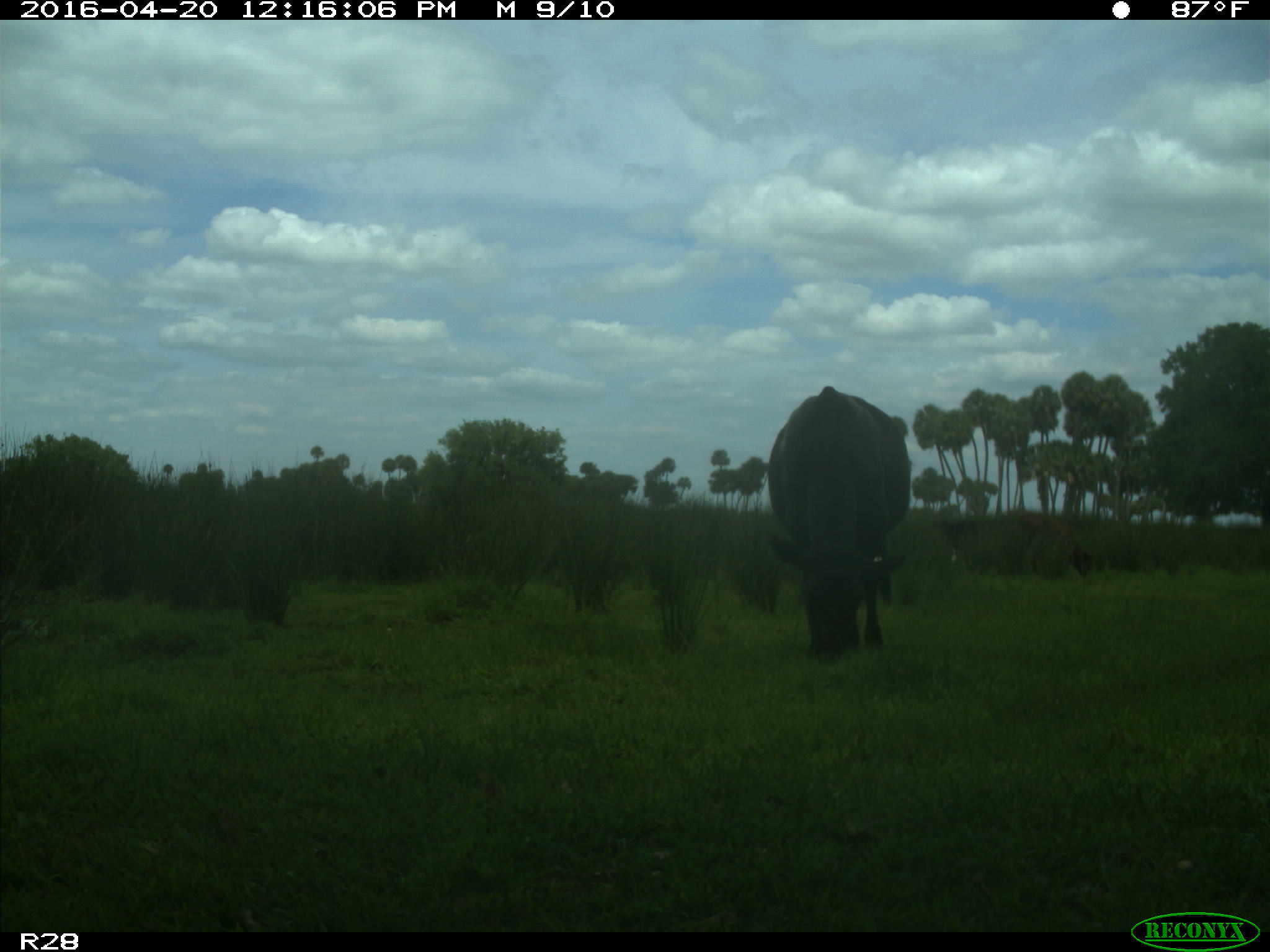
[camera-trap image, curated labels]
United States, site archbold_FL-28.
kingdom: Animalia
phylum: Chordata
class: Mammalia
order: Artiodactyla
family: Bovidae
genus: Bos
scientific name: Bos taurus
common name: domestic cow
Bos taurus (domestic cow).